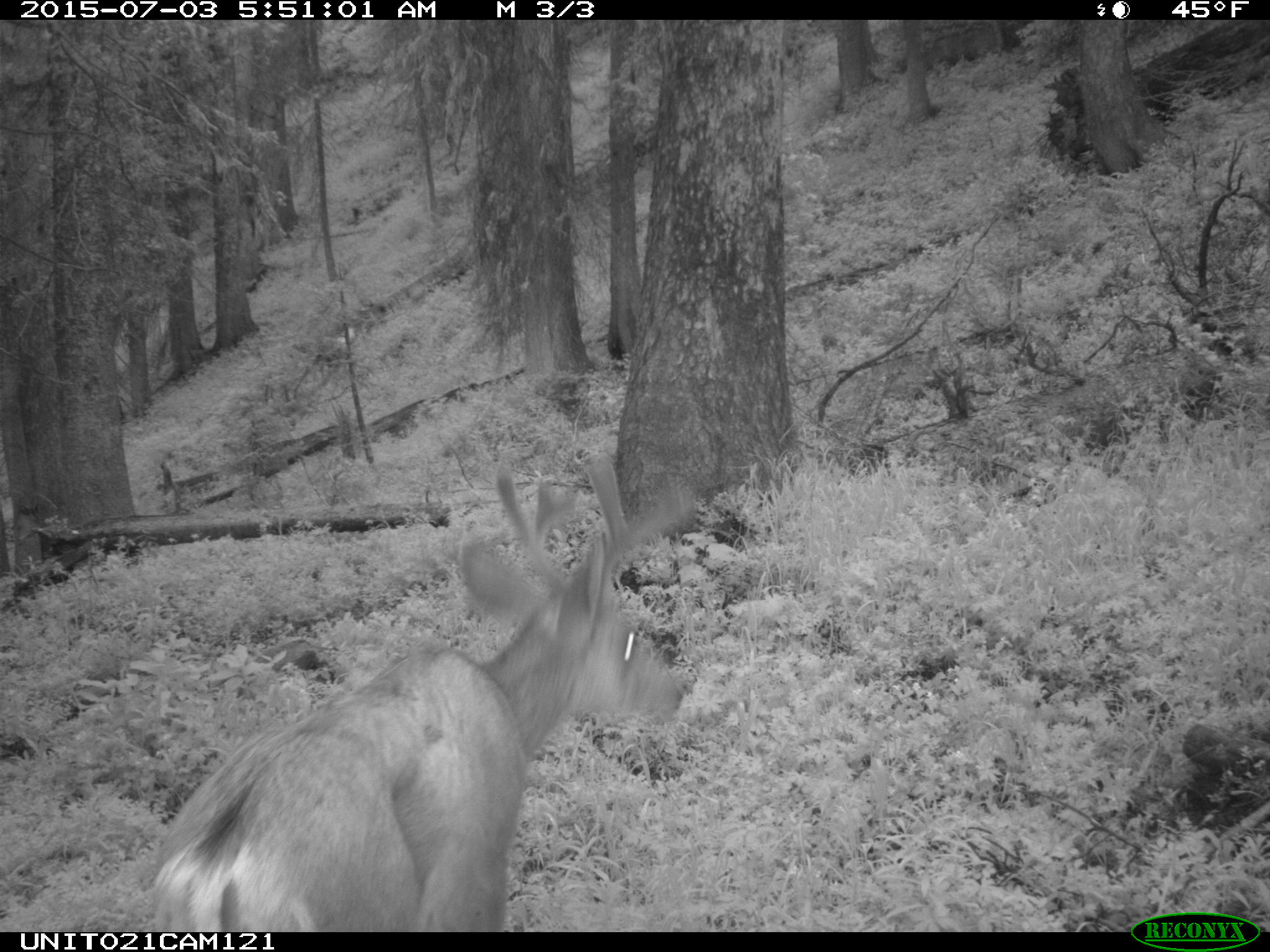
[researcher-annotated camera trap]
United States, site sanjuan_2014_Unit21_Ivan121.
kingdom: Animalia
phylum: Chordata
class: Mammalia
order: Artiodactyla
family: Cervidae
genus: Odocoileus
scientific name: Odocoileus hemionus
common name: mule deer